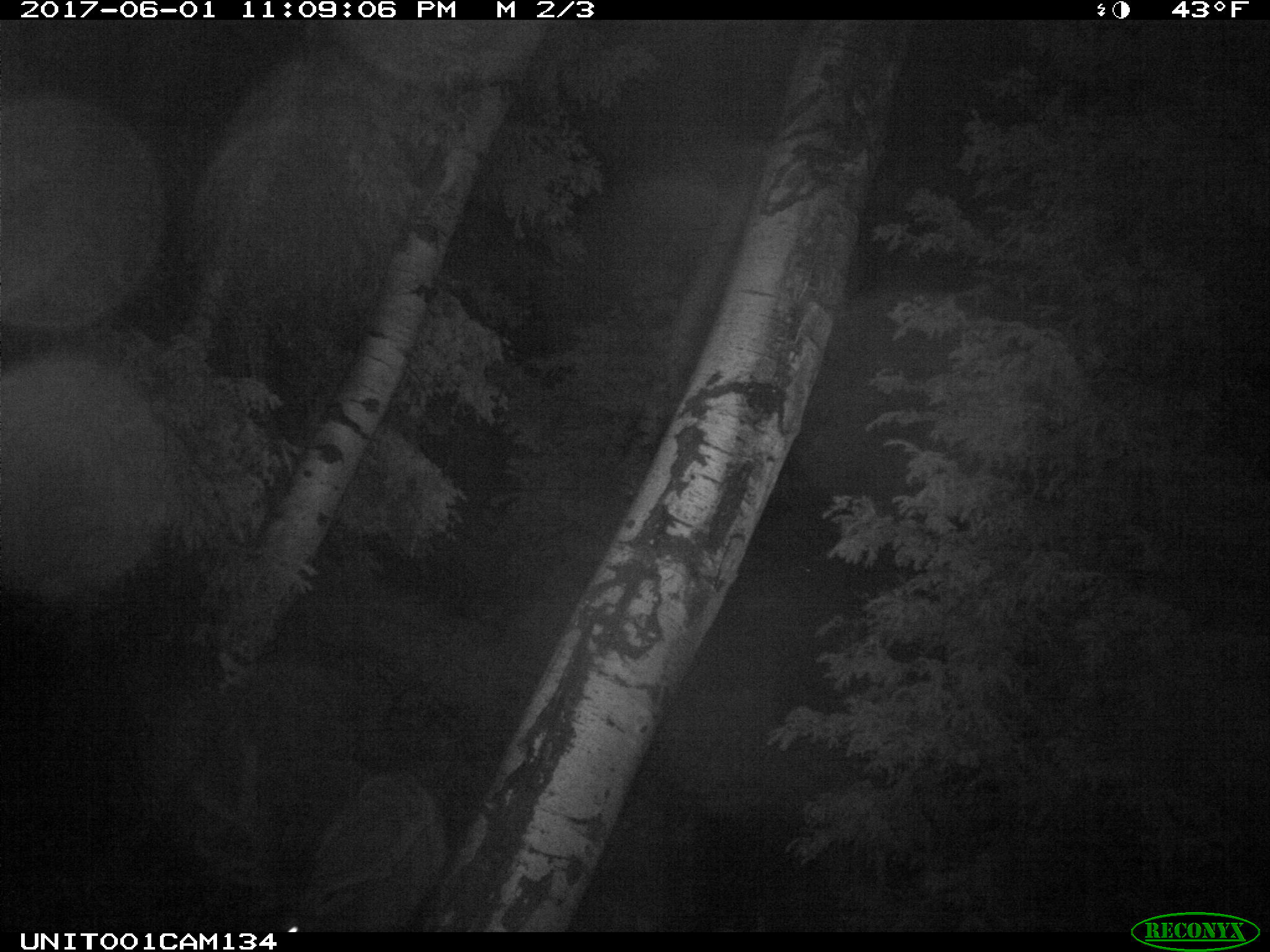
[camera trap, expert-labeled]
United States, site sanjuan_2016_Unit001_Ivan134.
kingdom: Animalia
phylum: Chordata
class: Mammalia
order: Artiodactyla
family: Cervidae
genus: Cervus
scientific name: Cervus elaphus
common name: red deer